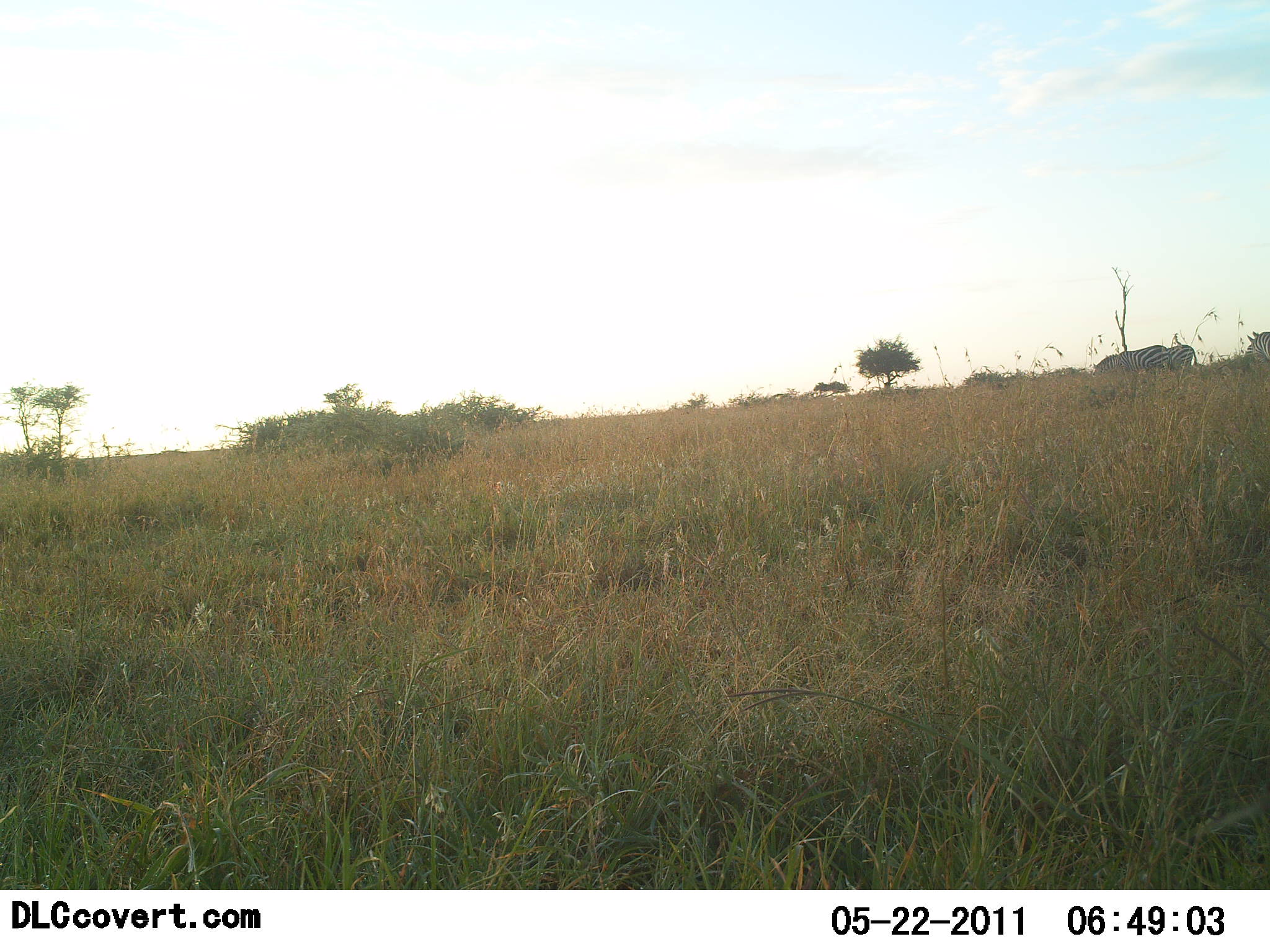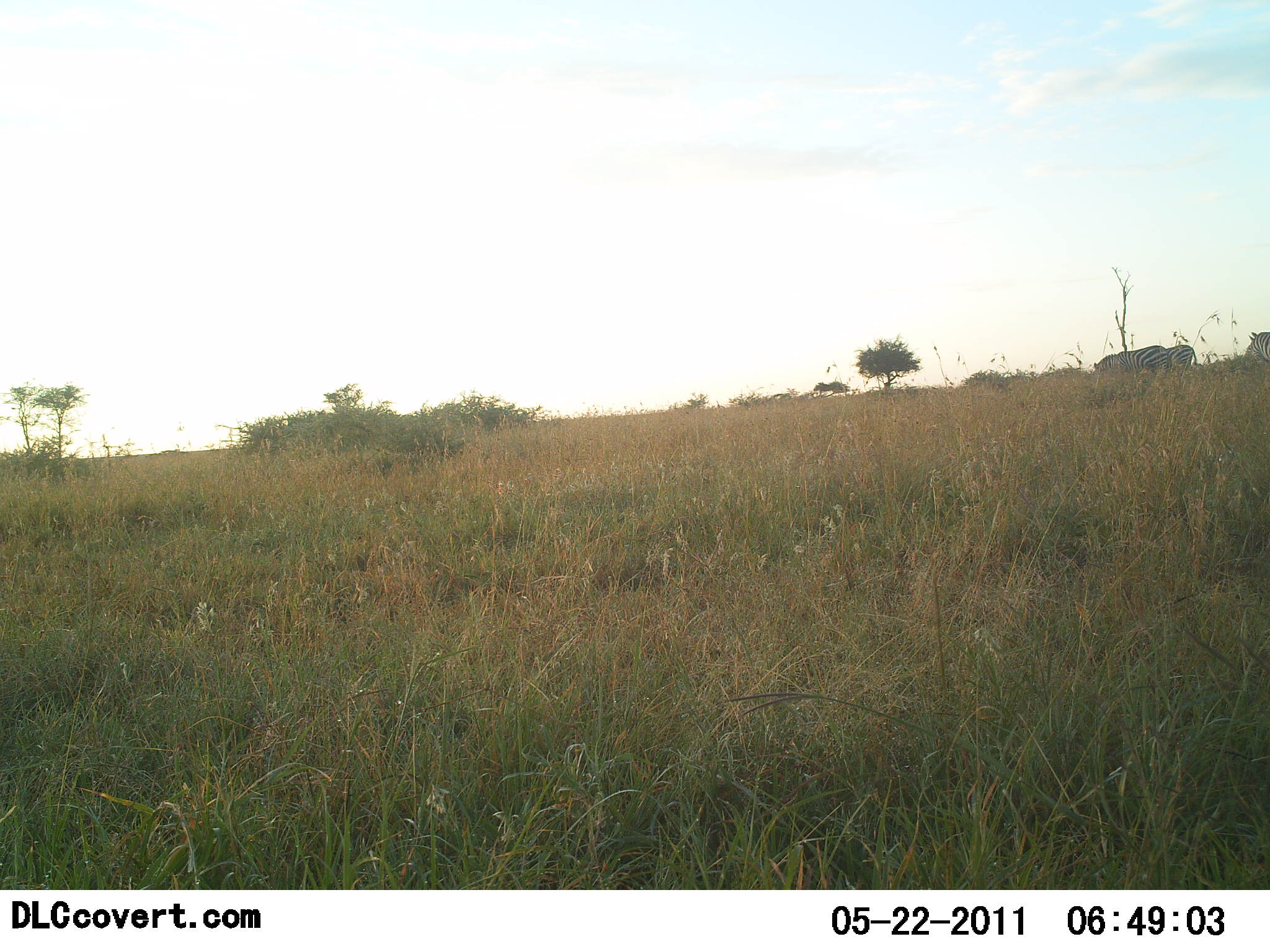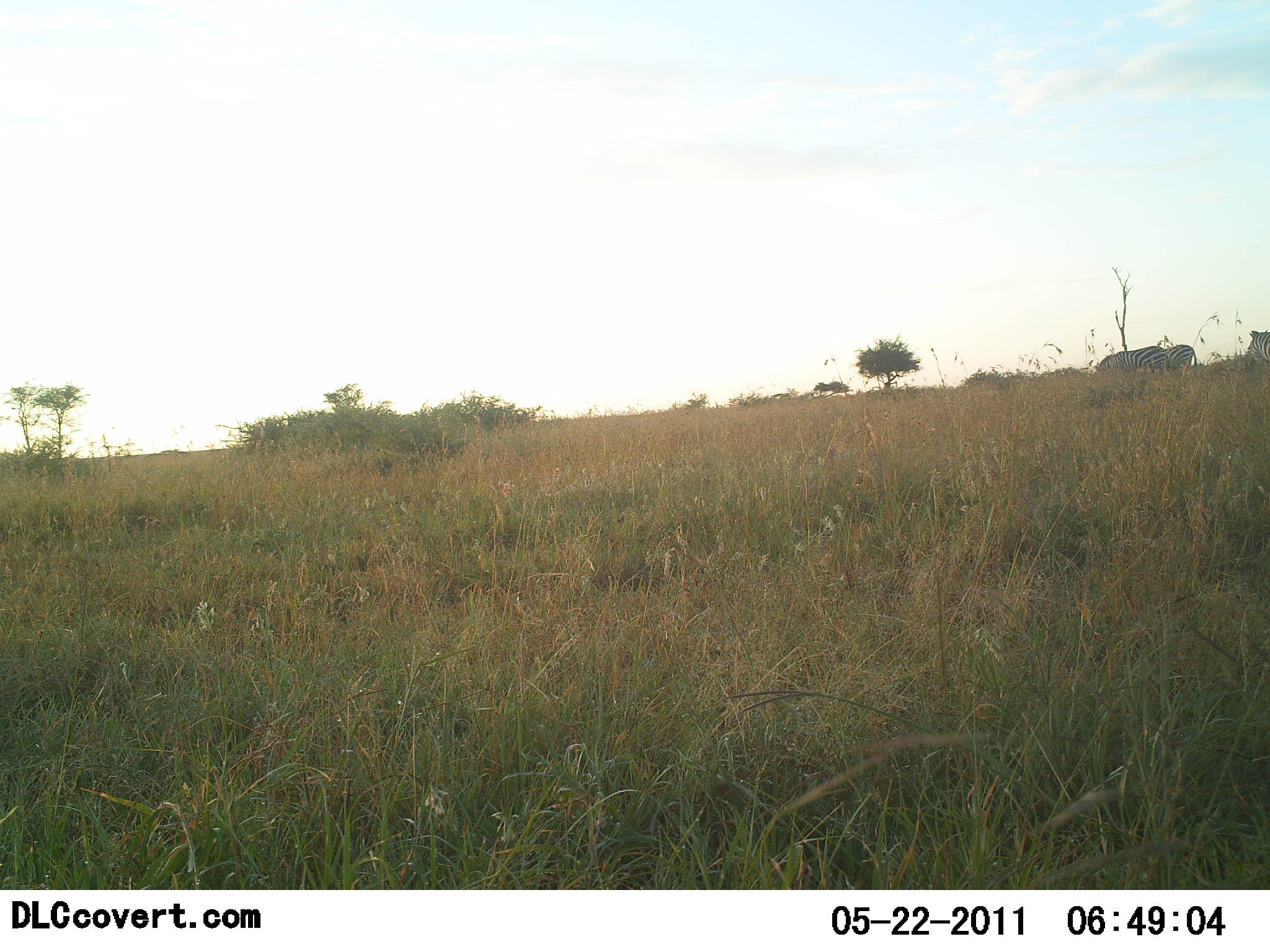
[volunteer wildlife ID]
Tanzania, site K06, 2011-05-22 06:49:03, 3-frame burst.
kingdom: Animalia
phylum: Chordata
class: Mammalia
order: Perissodactyla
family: Equidae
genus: Equus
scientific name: Equus quagga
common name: plains zebra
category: zebra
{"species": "zebra (plains zebra) (Equus quagga)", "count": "3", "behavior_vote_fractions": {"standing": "45%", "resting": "9%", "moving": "9%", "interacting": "0%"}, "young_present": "0%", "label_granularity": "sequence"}